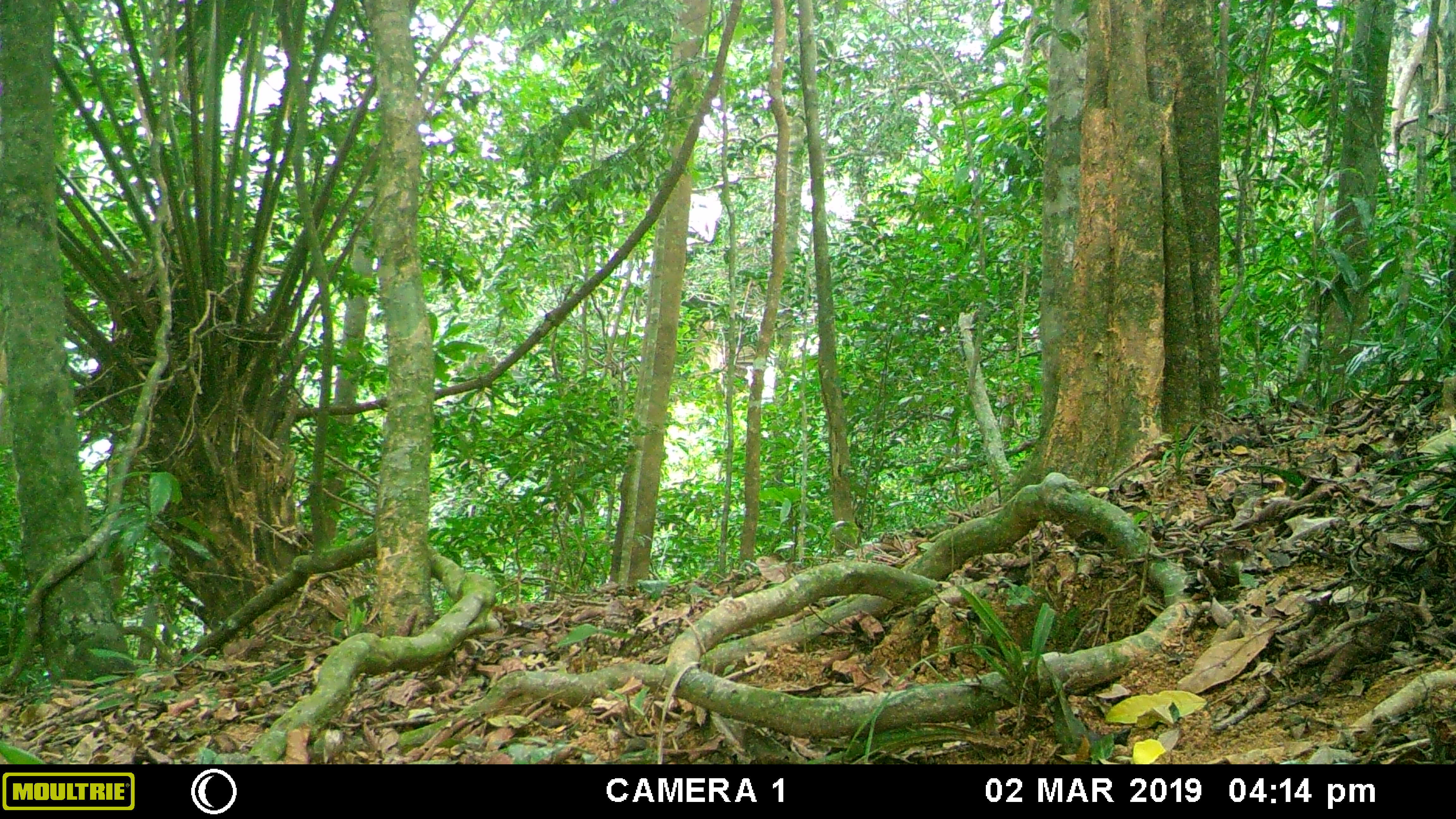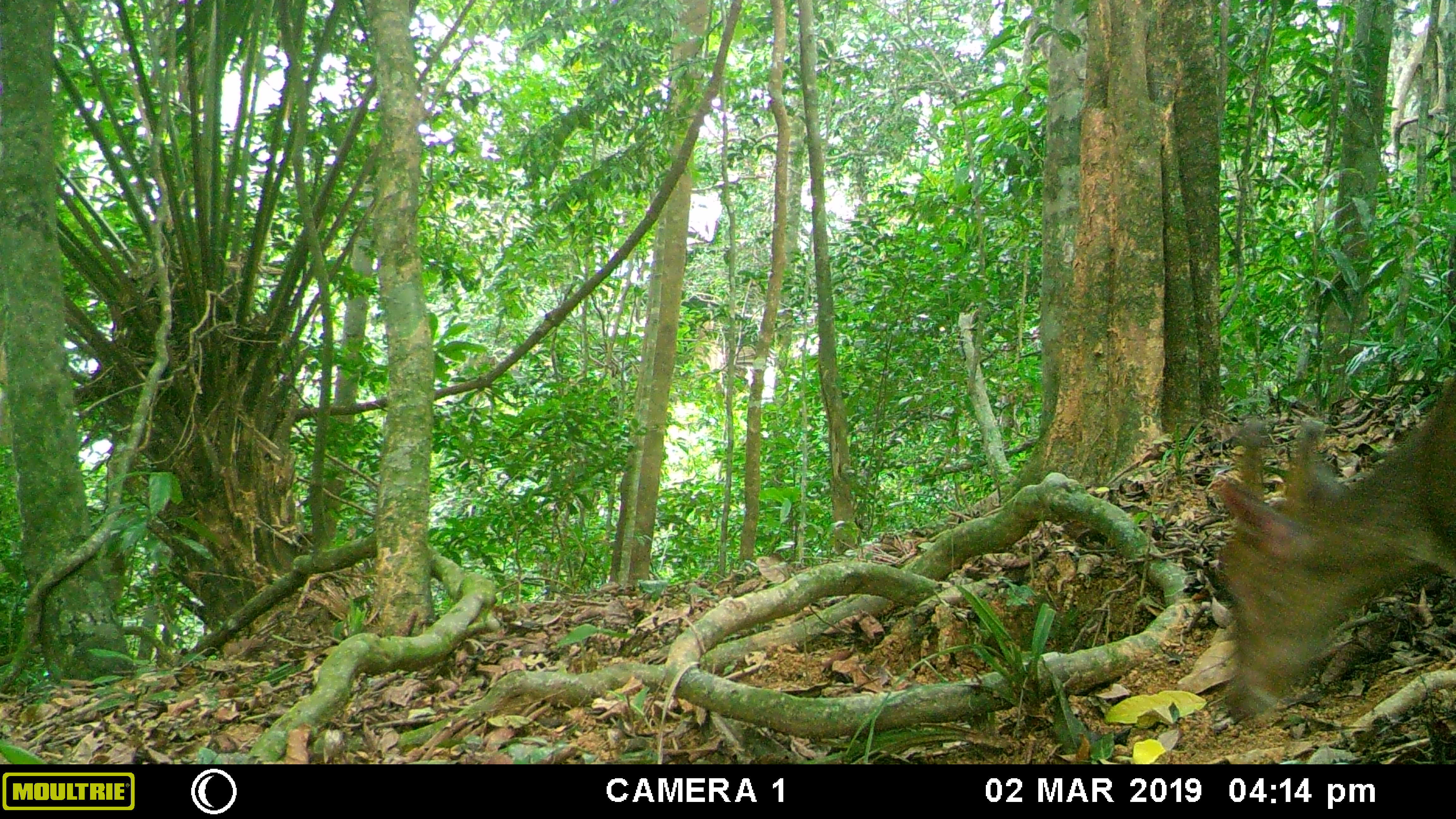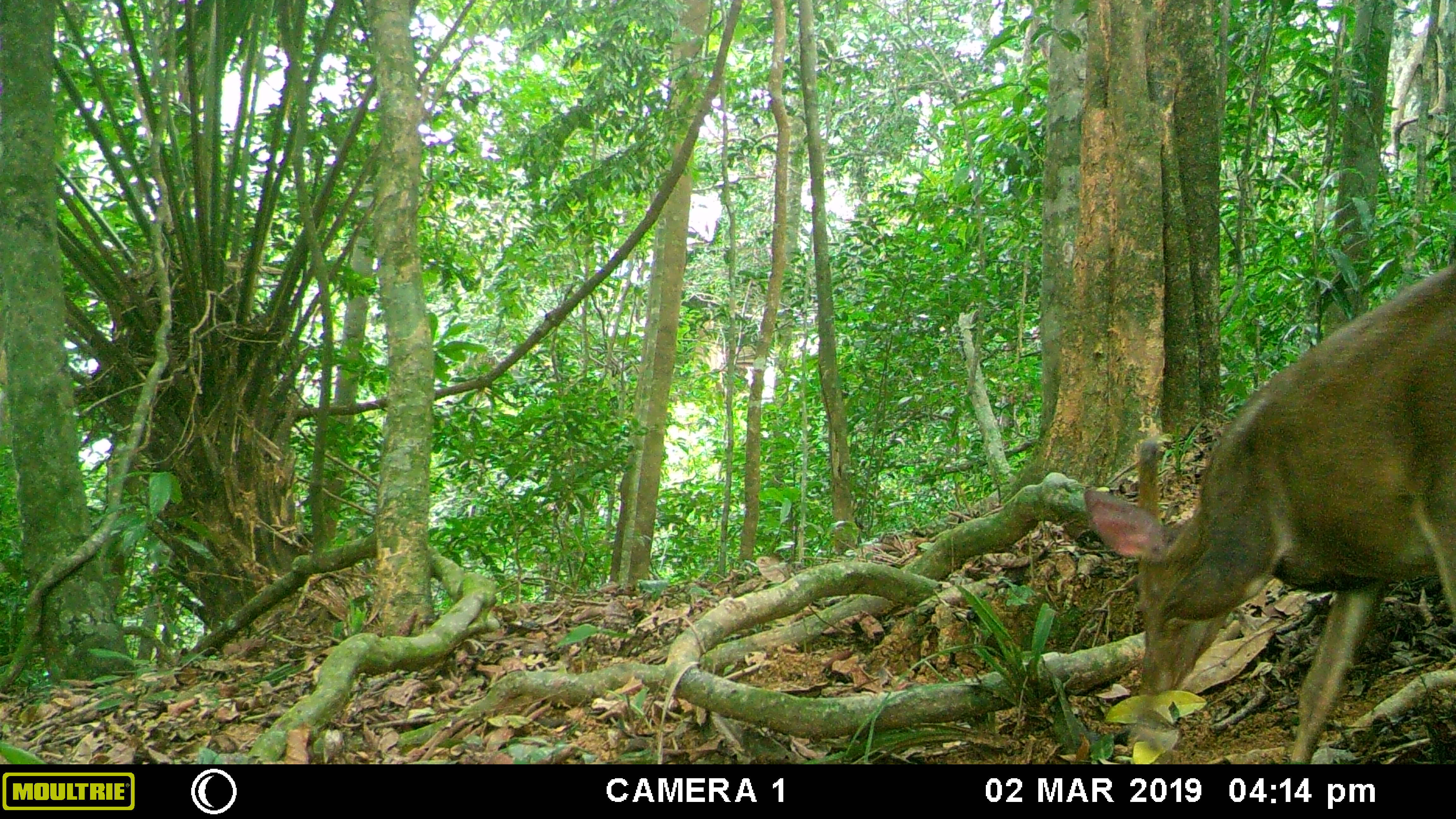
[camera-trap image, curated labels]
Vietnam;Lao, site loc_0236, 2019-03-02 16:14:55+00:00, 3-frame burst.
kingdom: Animalia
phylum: Chordata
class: Mammalia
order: Artiodactyla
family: Cervidae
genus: Muntiacus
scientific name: Muntiacus vuquangensis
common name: large-antlered muntjac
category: large antlered muntjac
Large antlered muntjac (large-antlered muntjac) (Muntiacus vuquangensis). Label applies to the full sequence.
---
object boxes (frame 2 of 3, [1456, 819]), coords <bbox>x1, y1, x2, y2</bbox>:
large antlered muntjac: <bbox>1216, 369, 1456, 723</bbox>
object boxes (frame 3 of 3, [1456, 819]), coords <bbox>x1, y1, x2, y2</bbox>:
large antlered muntjac: <bbox>1083, 263, 1456, 764</bbox>